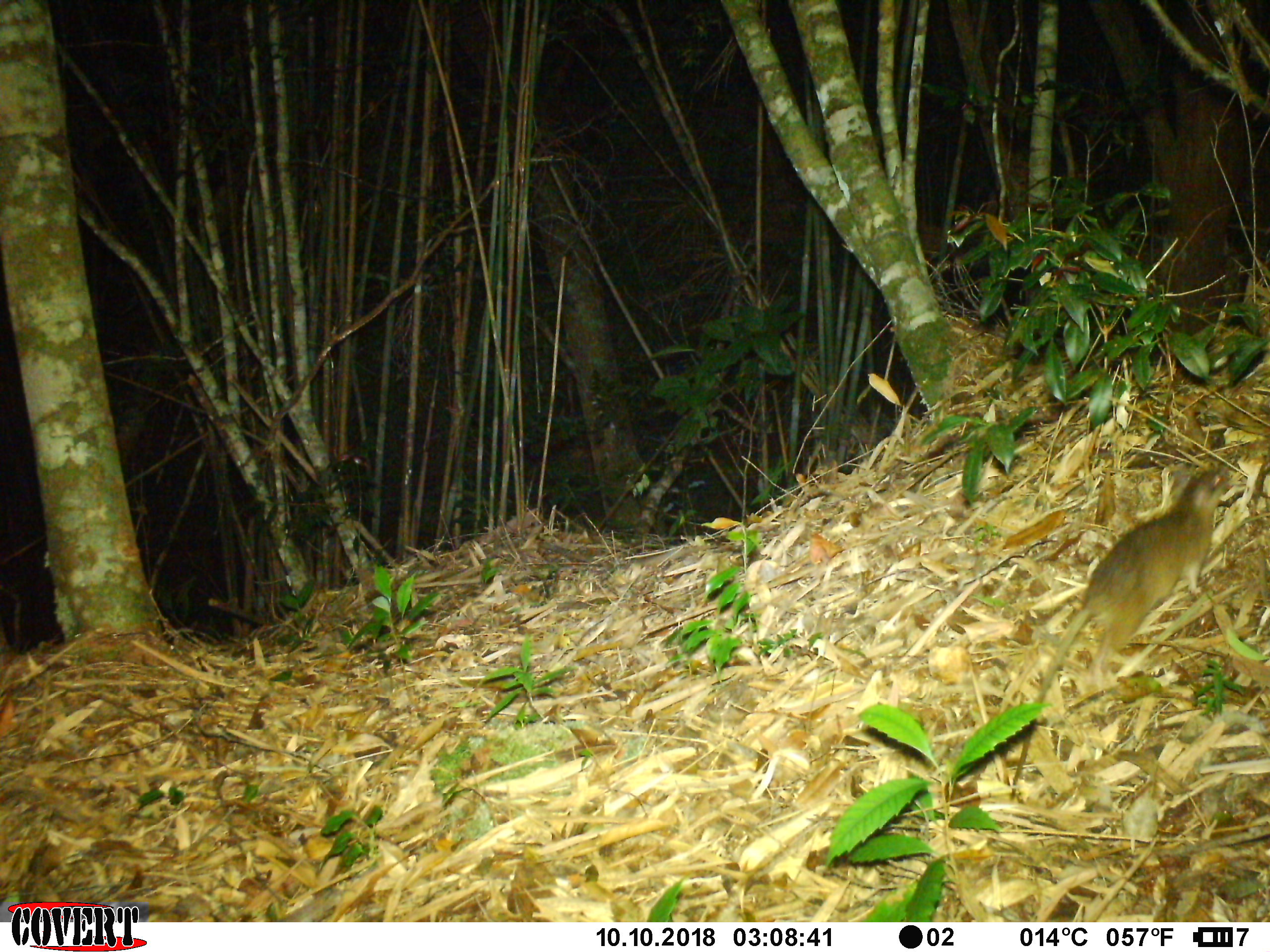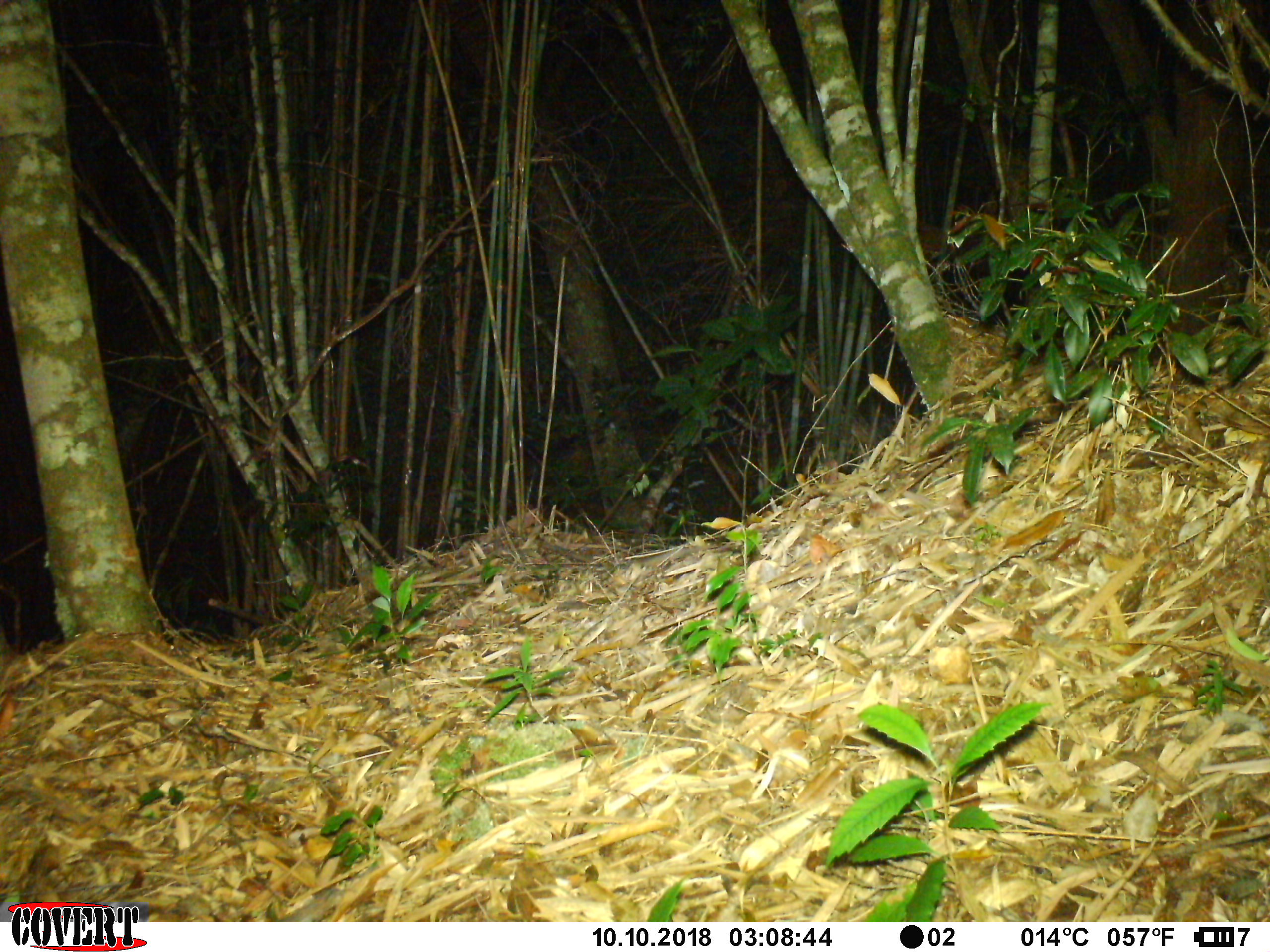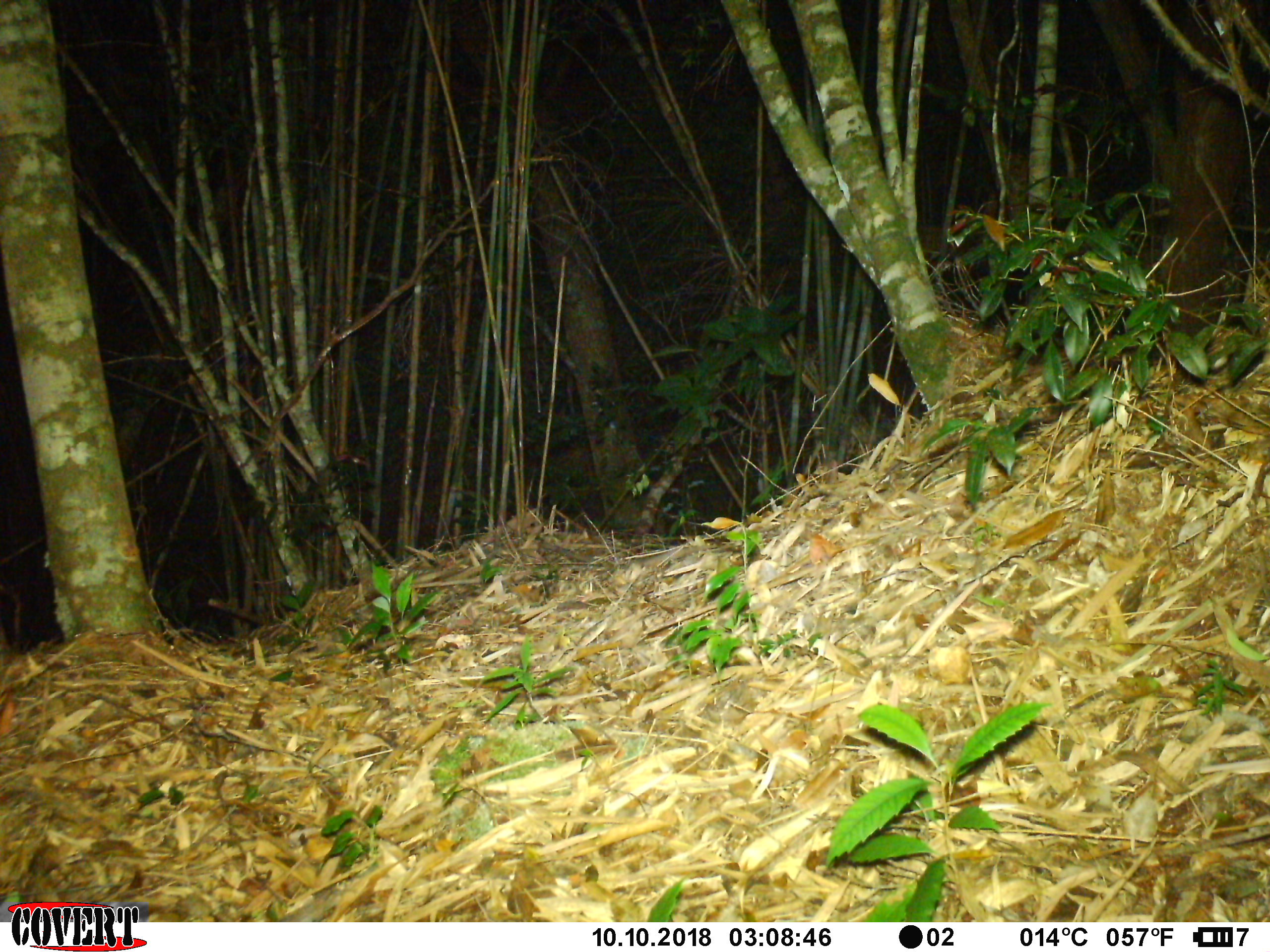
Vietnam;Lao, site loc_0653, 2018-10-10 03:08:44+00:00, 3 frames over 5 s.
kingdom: Animalia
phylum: Chordata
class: Mammalia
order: Rodentia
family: Muridae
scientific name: Muridae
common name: old-world mice and rats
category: unidentified murid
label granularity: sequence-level